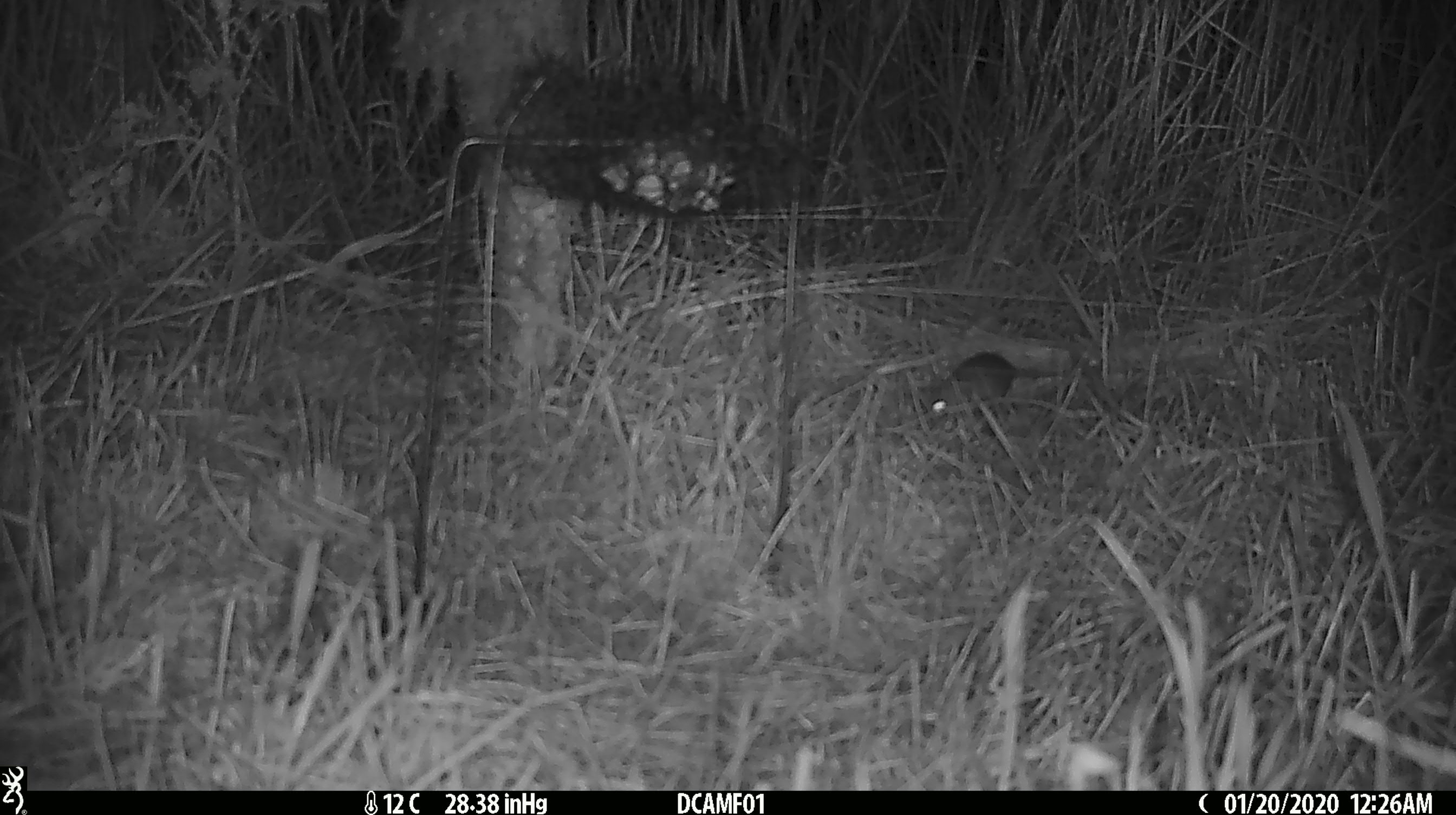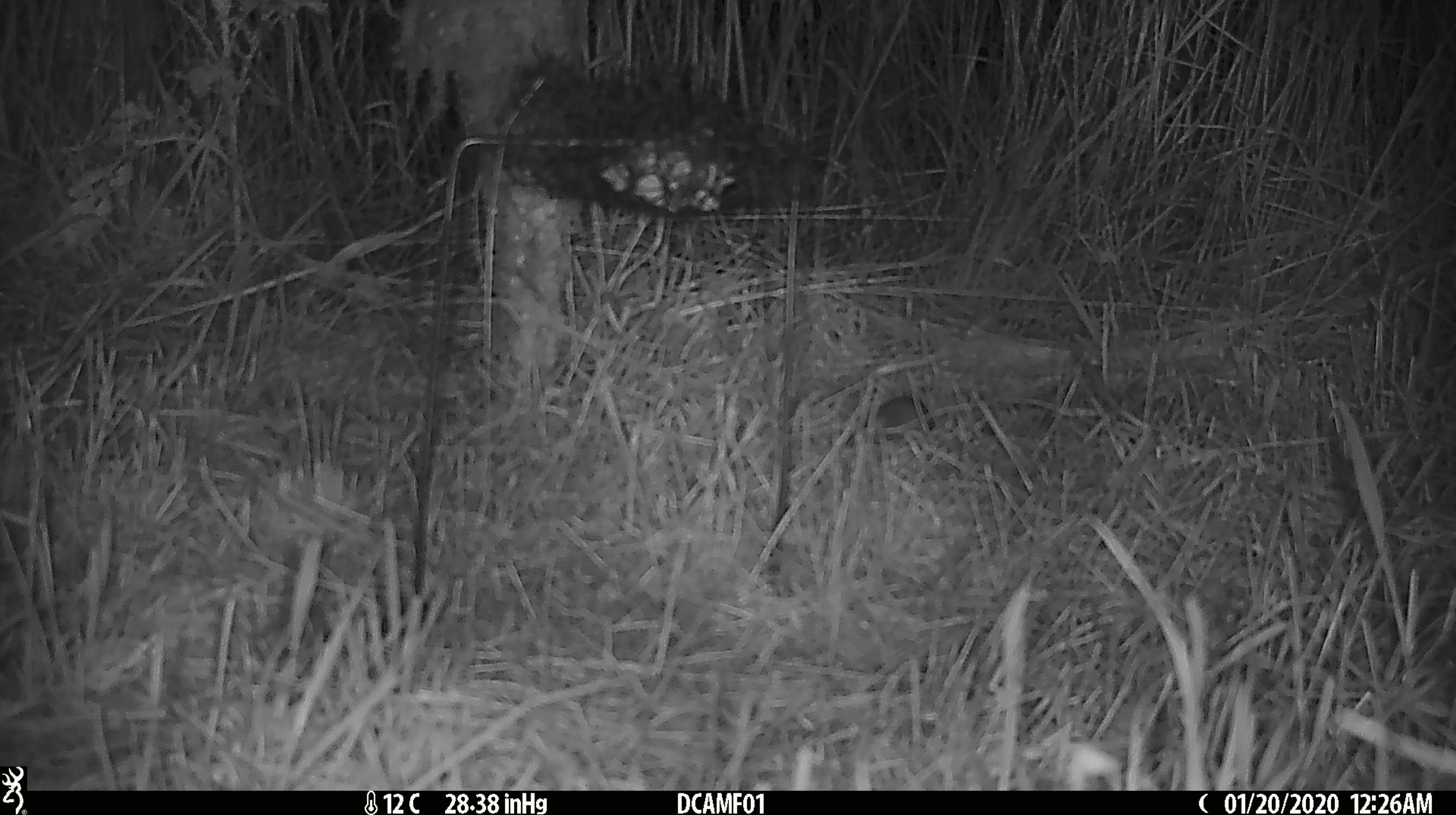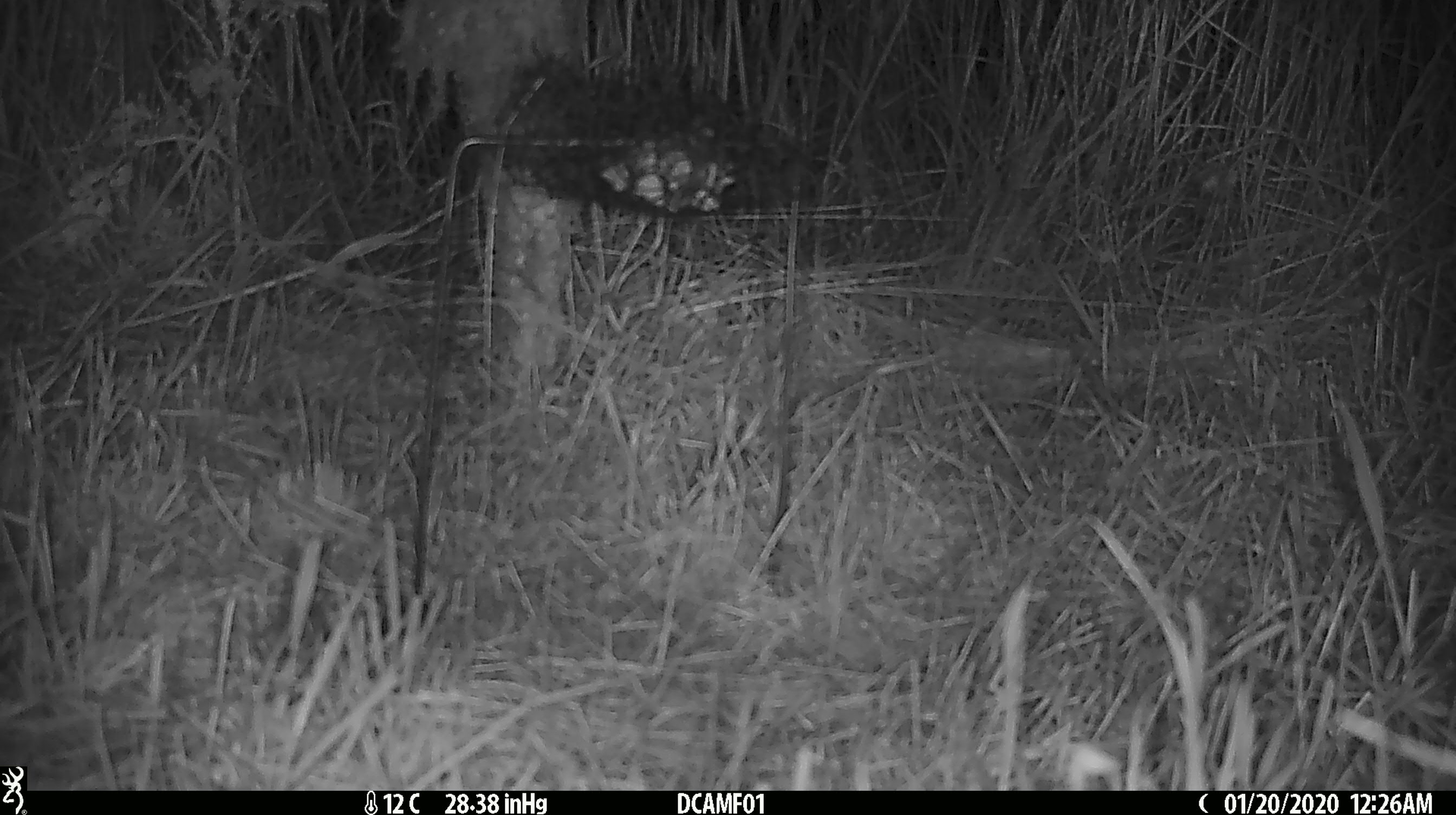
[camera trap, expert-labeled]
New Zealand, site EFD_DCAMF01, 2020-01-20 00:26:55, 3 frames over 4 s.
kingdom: Animalia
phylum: Chordata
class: Mammalia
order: Rodentia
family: Muridae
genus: Mus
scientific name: Mus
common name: mouse